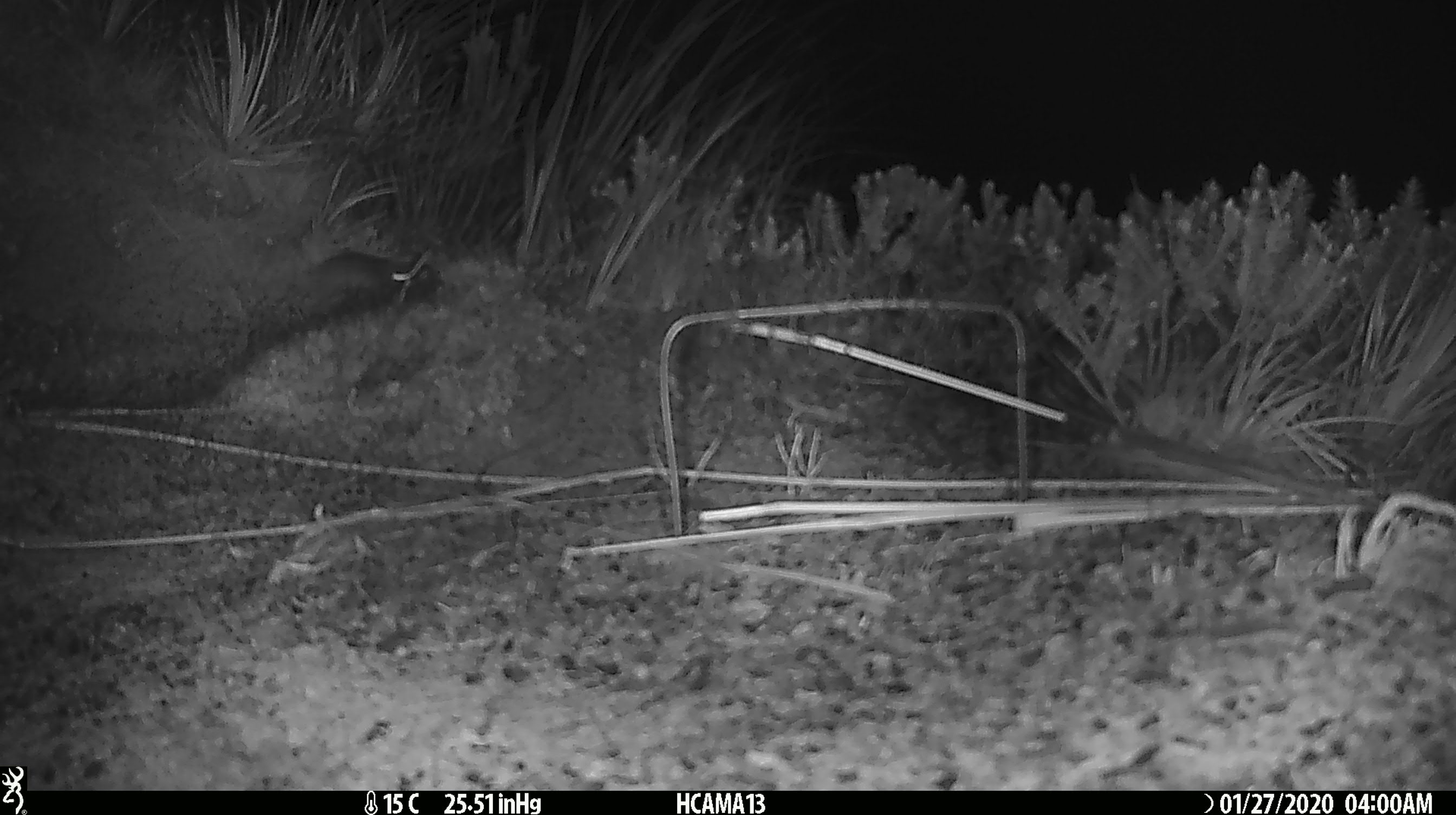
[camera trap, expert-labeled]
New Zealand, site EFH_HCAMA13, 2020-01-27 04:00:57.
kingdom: Animalia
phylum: Chordata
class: Mammalia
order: Rodentia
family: Muridae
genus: Mus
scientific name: Mus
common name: mouse